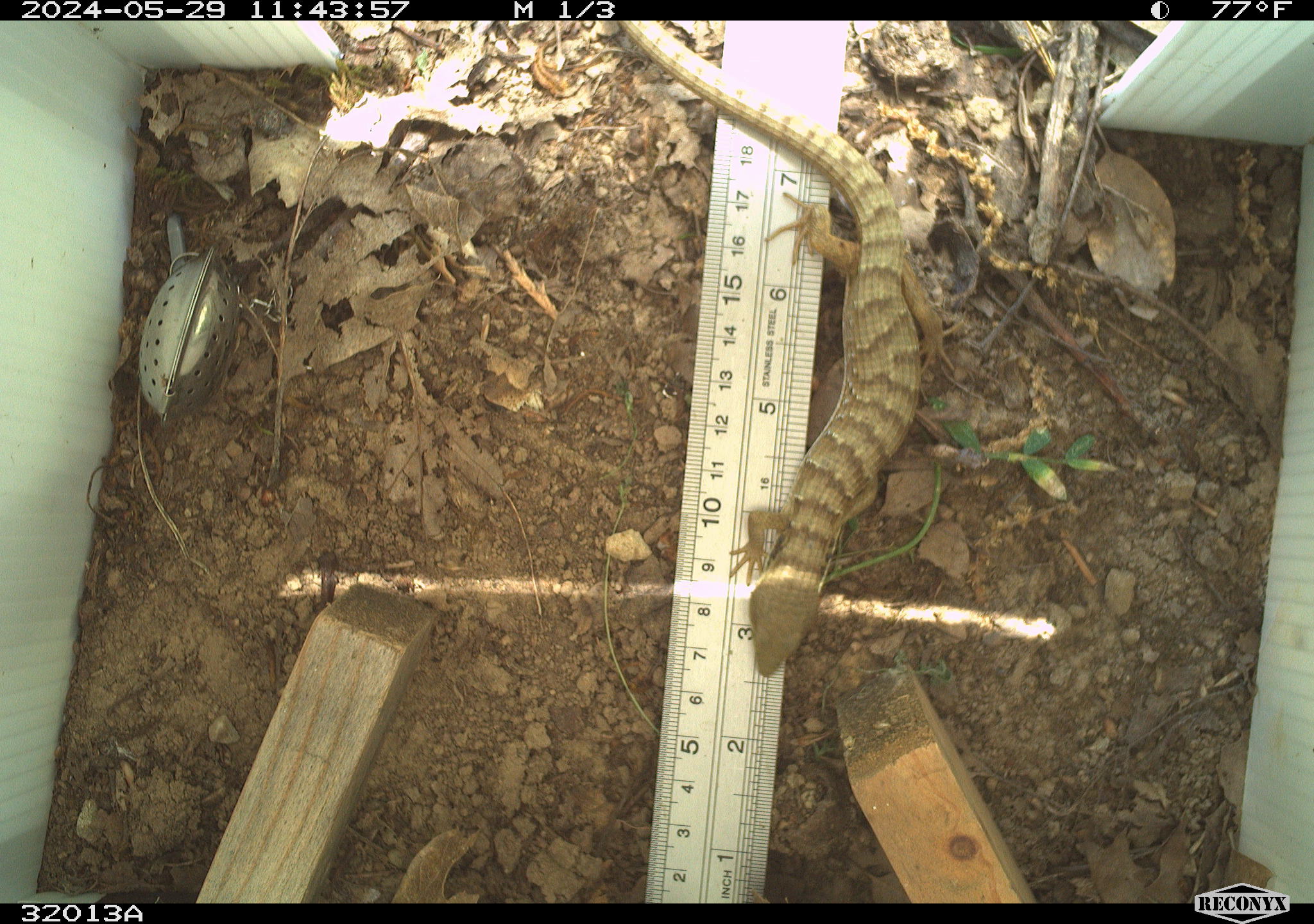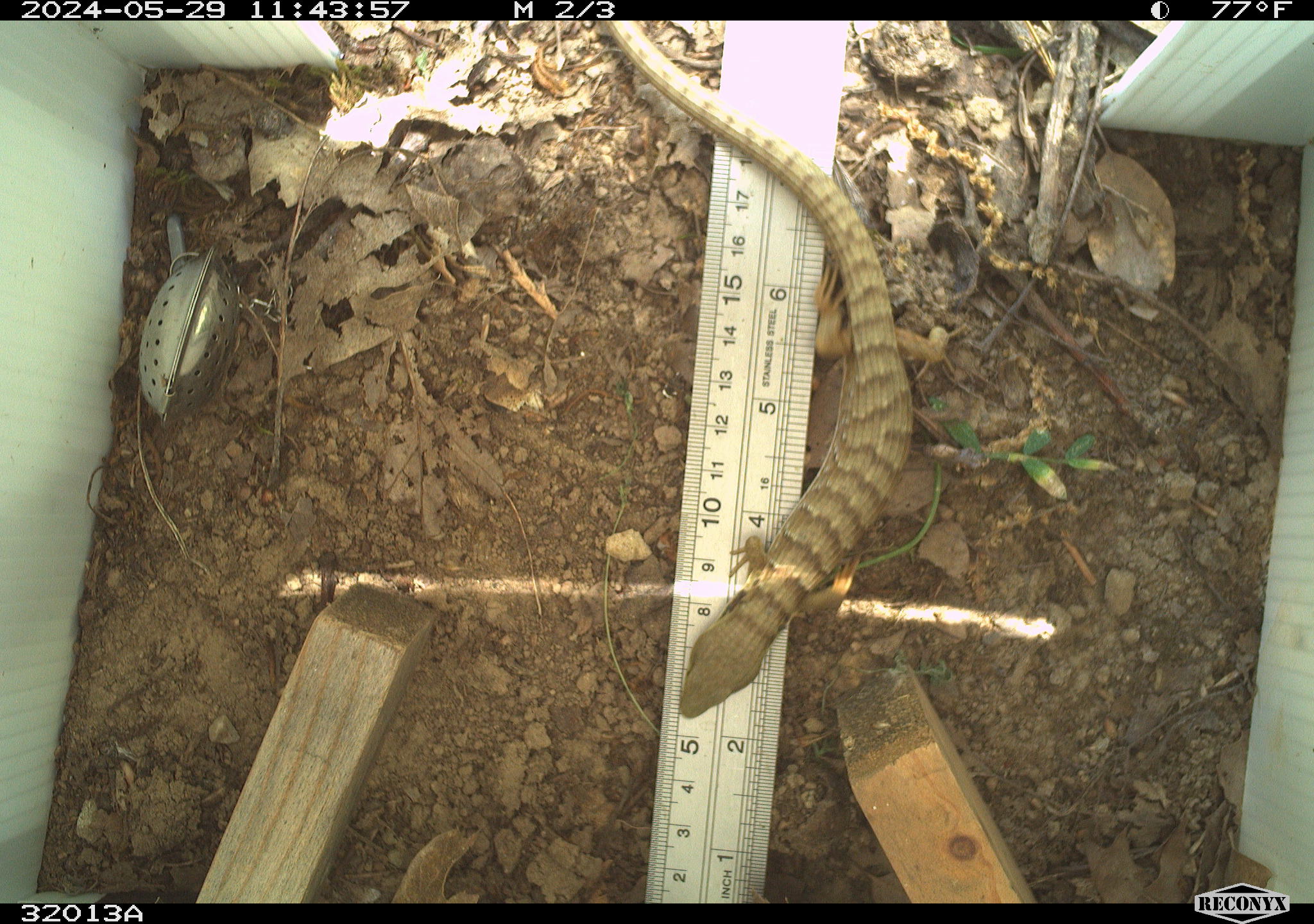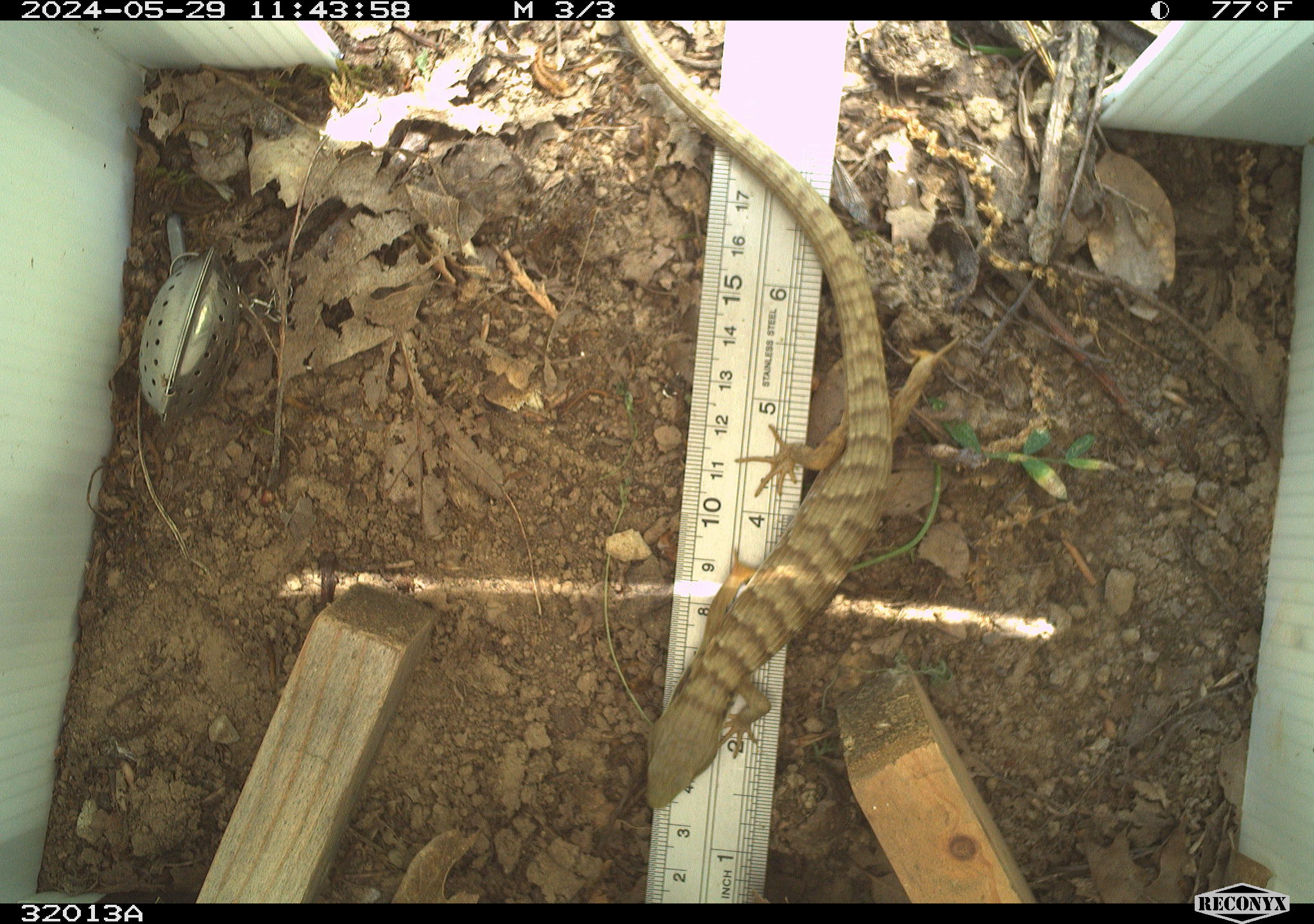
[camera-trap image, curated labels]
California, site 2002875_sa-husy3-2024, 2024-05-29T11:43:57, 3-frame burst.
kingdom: Animalia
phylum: Chordata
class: Reptilia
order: Squamata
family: Anguidae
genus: Elgaria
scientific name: Elgaria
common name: alligator lizards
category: elgaria species